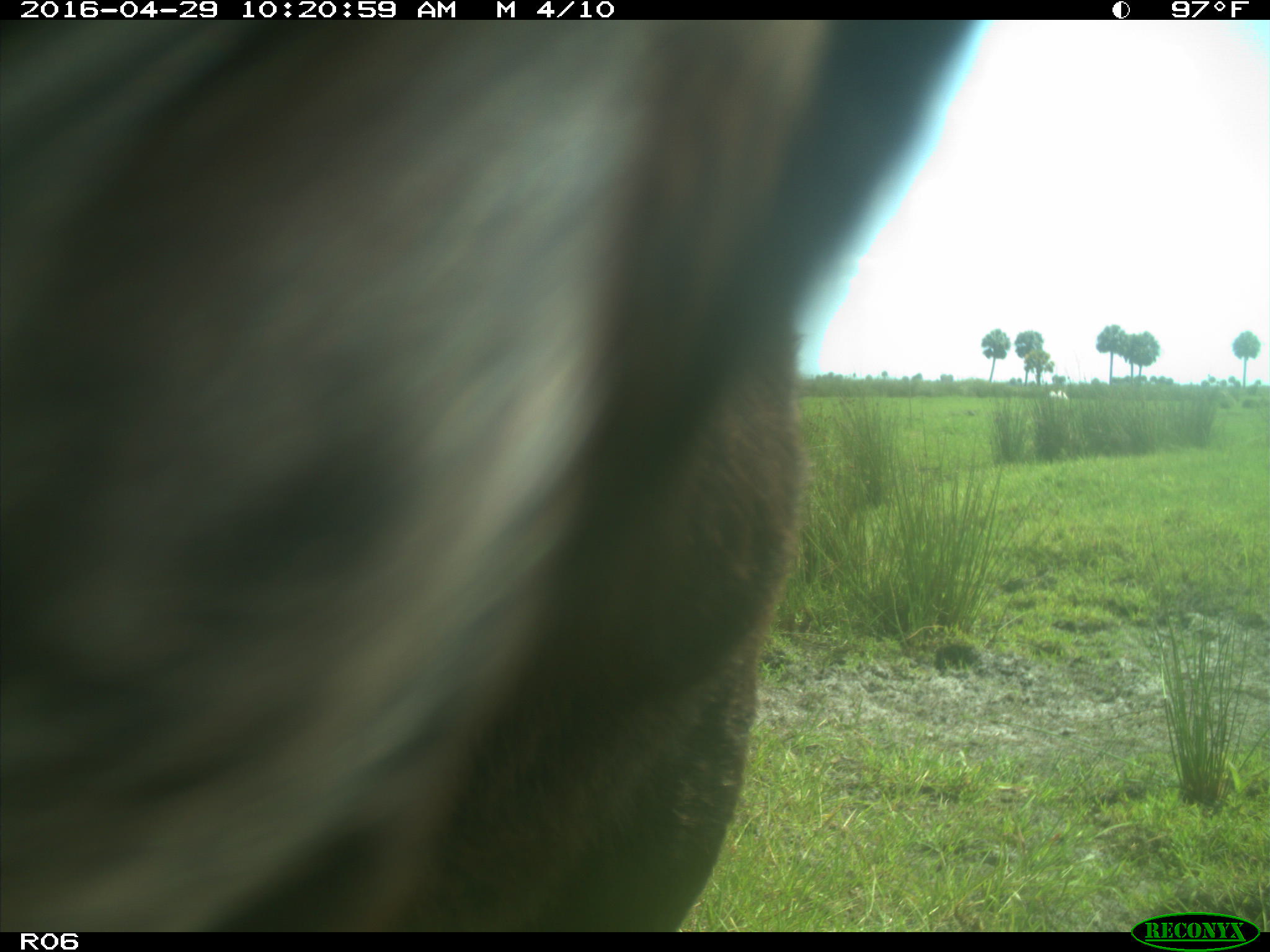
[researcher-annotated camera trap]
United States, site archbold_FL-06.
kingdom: Animalia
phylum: Chordata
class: Mammalia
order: Artiodactyla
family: Bovidae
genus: Bos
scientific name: Bos taurus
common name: domestic cow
Bos taurus (domestic cow).